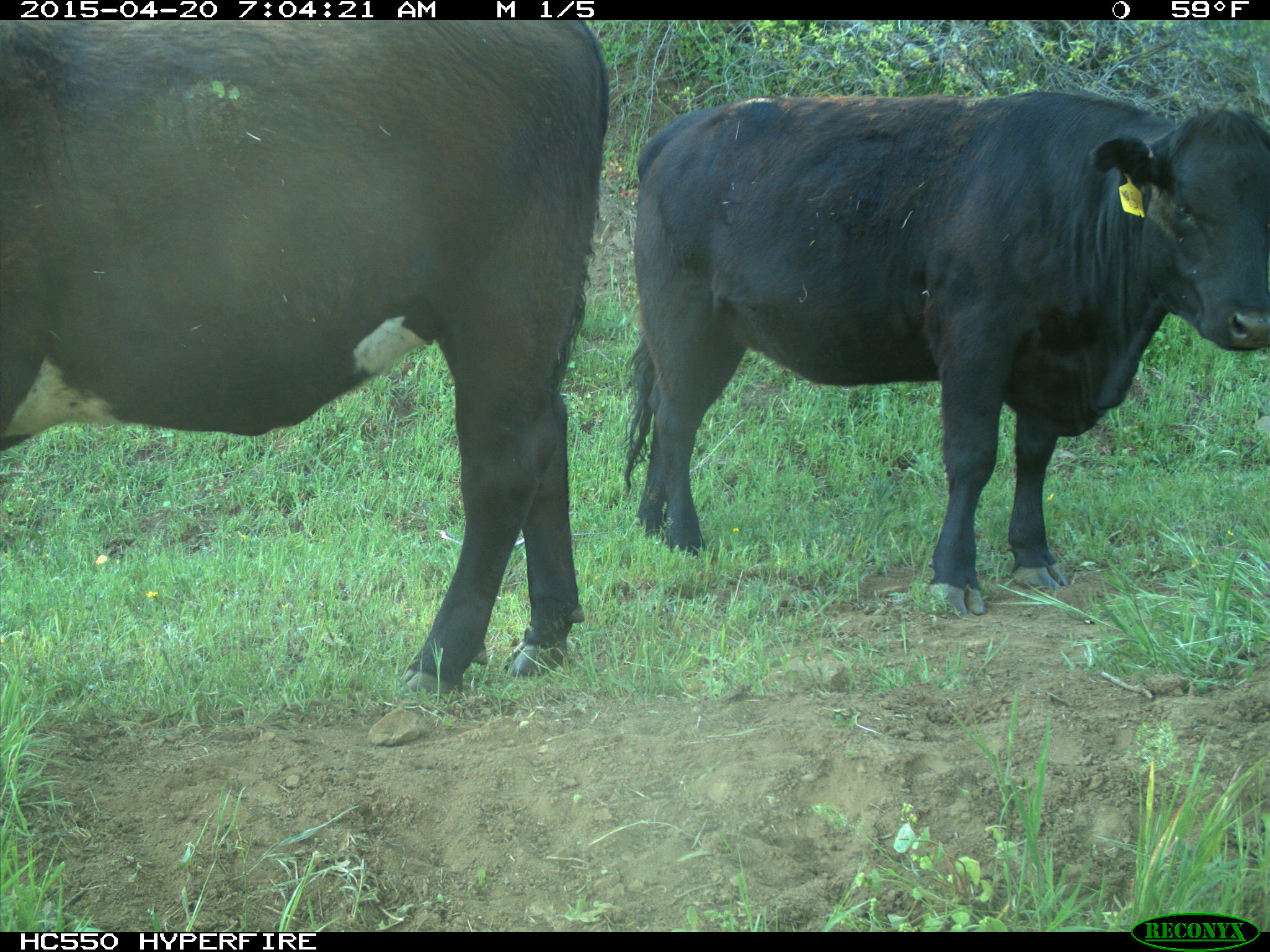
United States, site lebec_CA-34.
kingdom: Animalia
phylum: Chordata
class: Mammalia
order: Artiodactyla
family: Bovidae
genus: Bos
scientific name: Bos taurus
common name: domestic cow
Bos taurus (domestic cow).